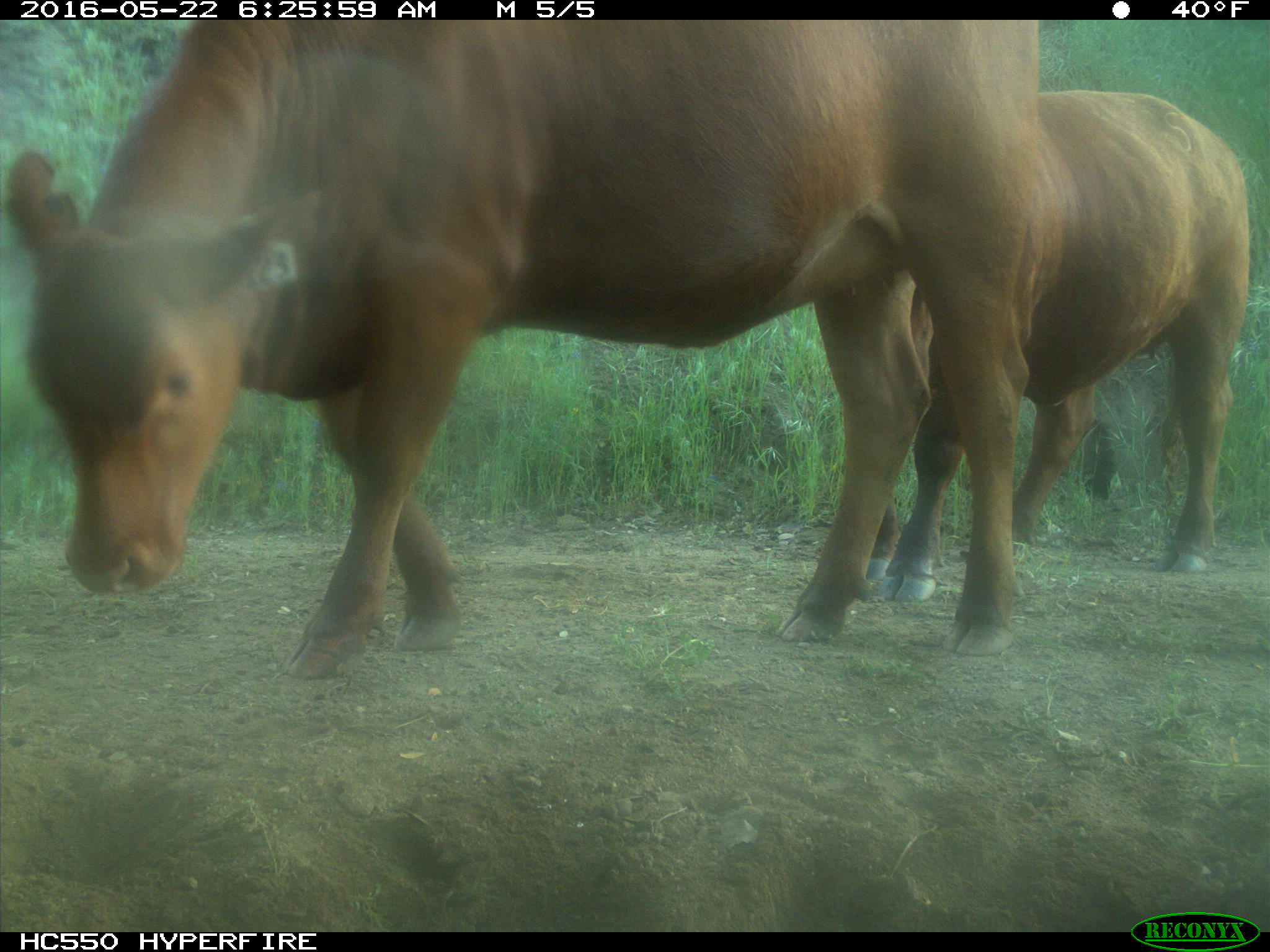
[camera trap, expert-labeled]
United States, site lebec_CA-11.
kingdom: Animalia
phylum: Chordata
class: Mammalia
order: Artiodactyla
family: Bovidae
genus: Bos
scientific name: Bos taurus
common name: domestic cow